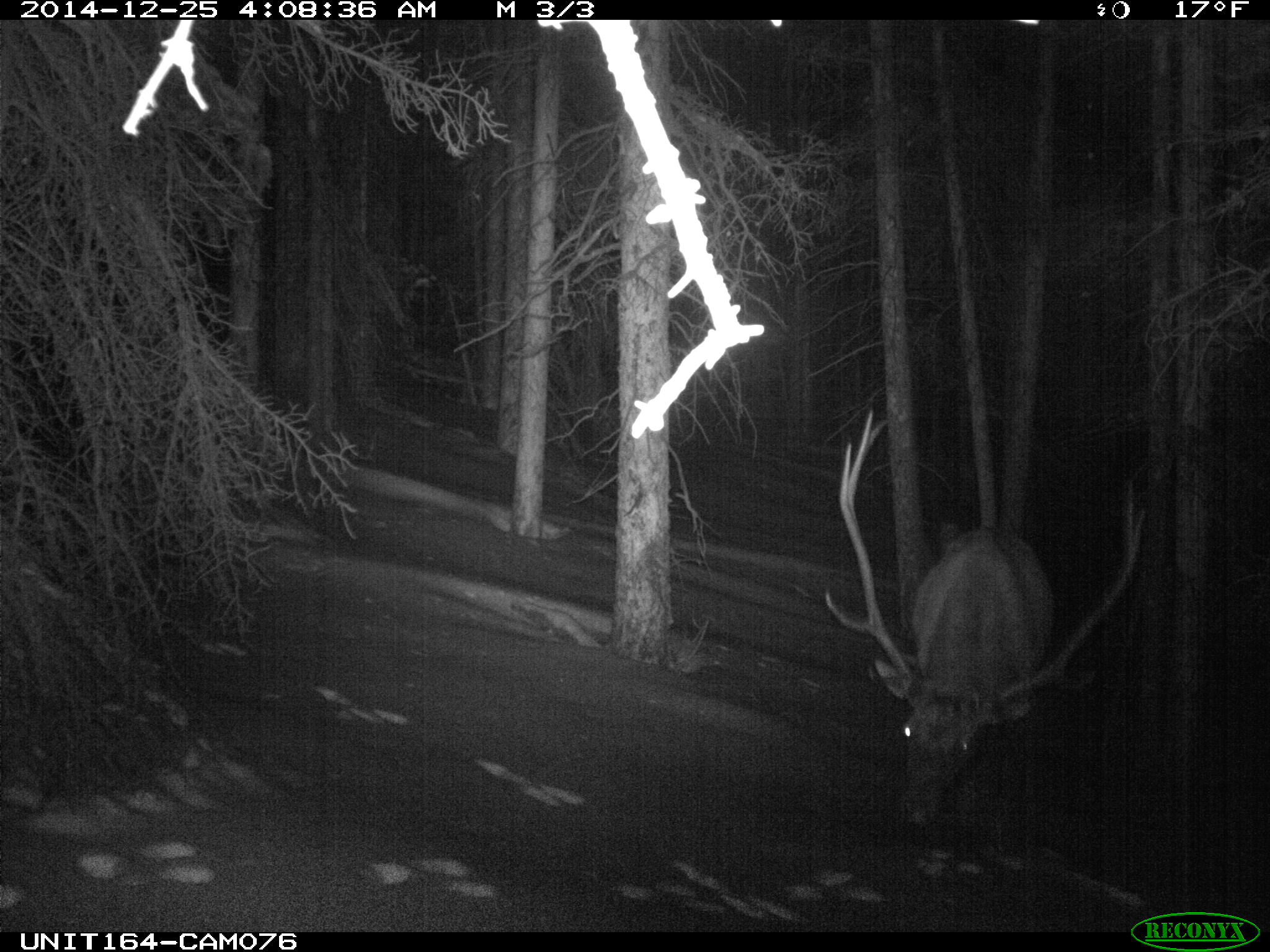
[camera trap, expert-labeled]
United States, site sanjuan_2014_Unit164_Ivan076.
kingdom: Animalia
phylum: Chordata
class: Mammalia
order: Artiodactyla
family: Cervidae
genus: Cervus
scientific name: Cervus elaphus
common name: red deer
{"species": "Cervus elaphus (red deer)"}